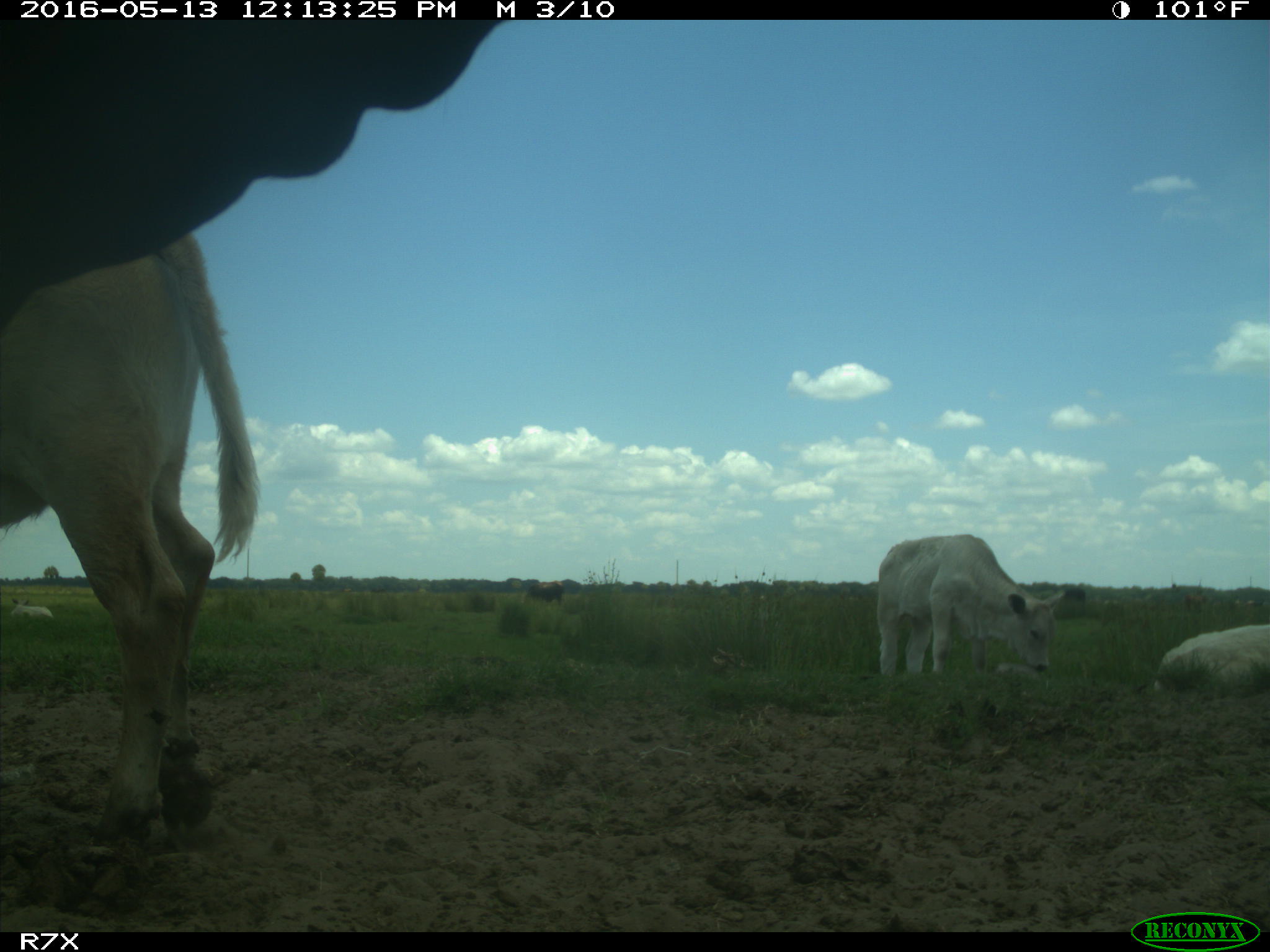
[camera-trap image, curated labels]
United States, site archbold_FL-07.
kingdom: Animalia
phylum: Chordata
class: Mammalia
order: Artiodactyla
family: Bovidae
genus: Bos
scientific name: Bos taurus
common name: domestic cow